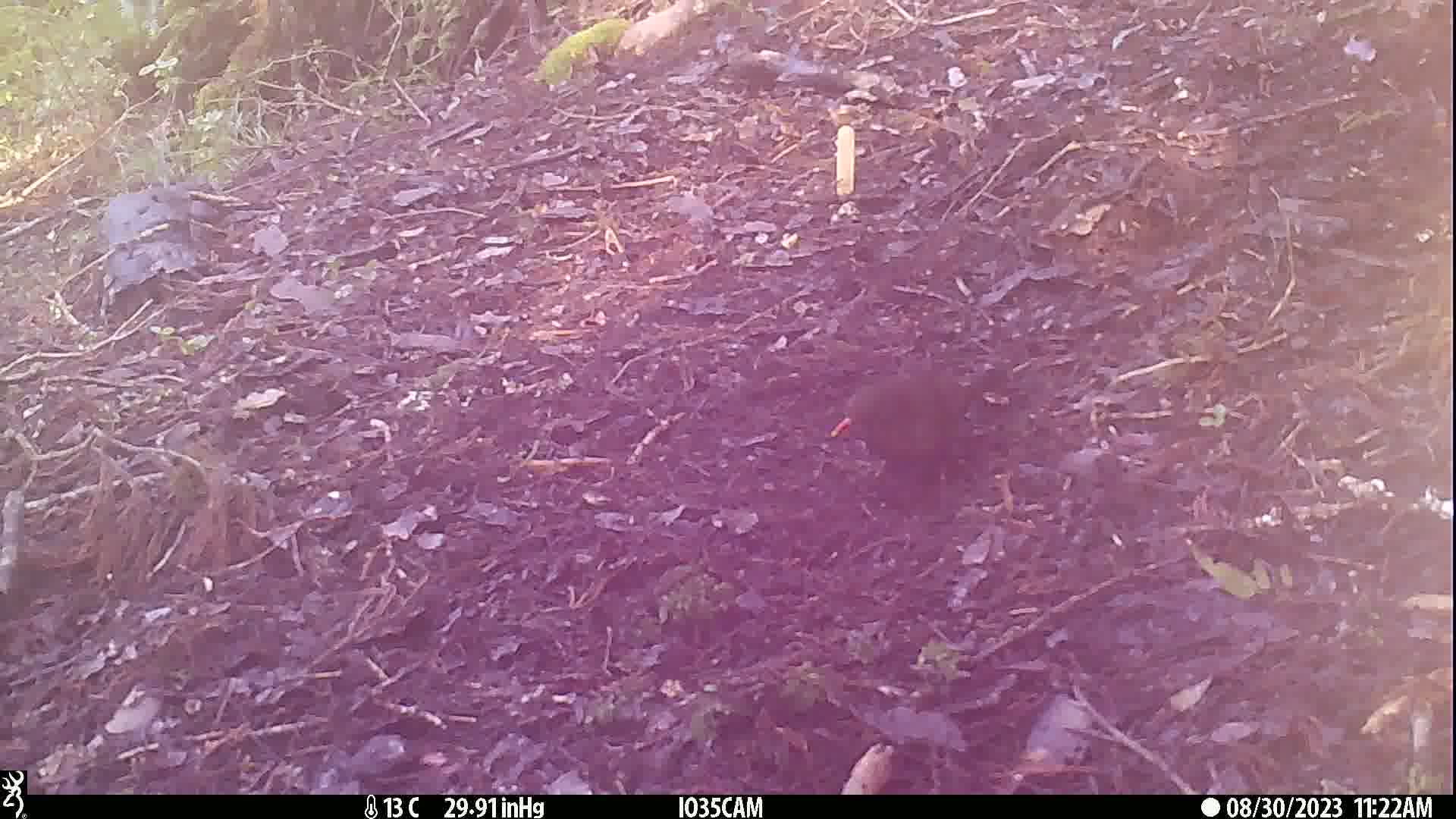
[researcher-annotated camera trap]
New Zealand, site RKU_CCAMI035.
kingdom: Animalia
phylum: Chordata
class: Aves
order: Passeriformes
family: Turdidae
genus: Turdus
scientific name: Turdus merula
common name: eurasian blackbird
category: blackbird